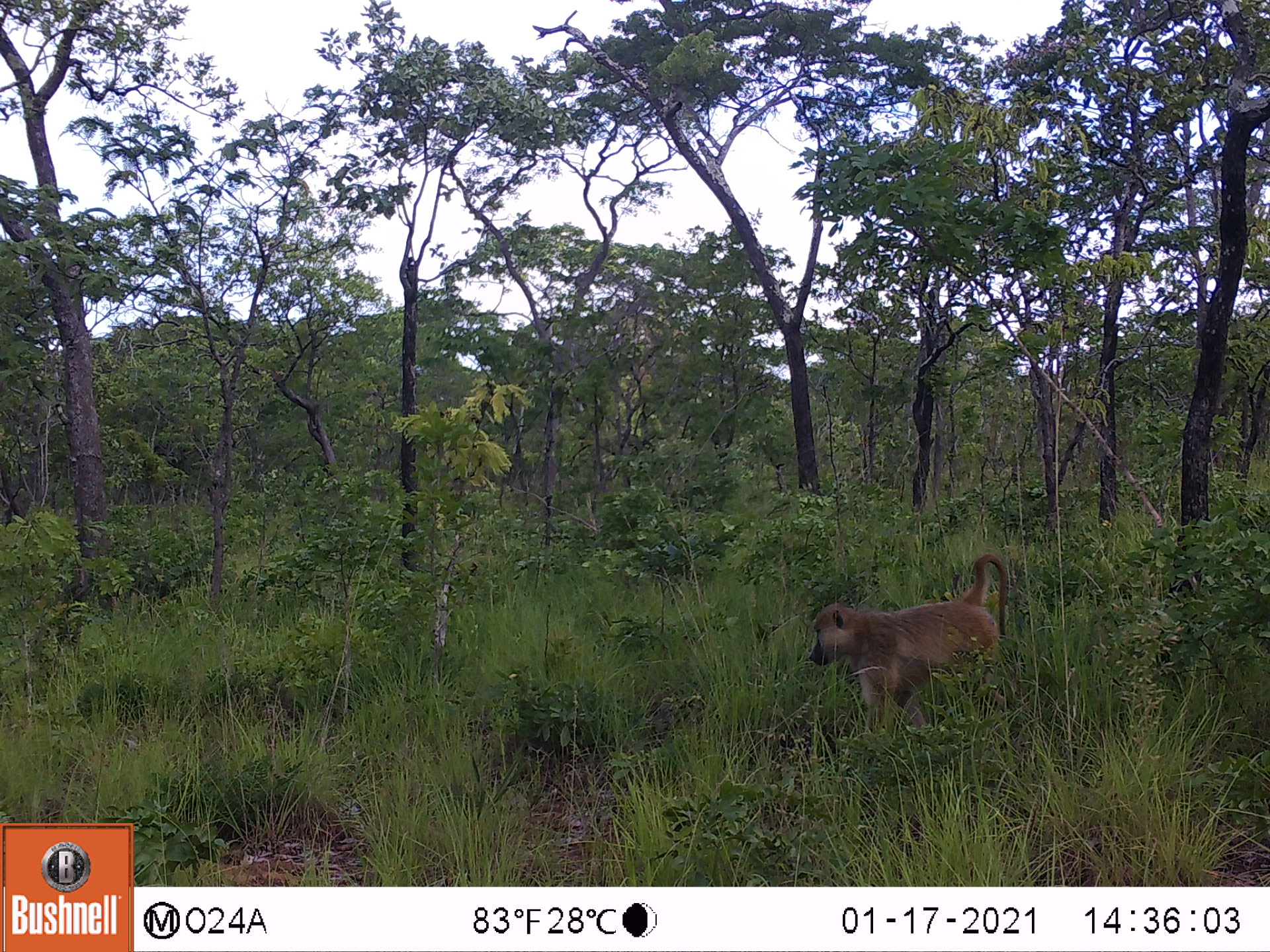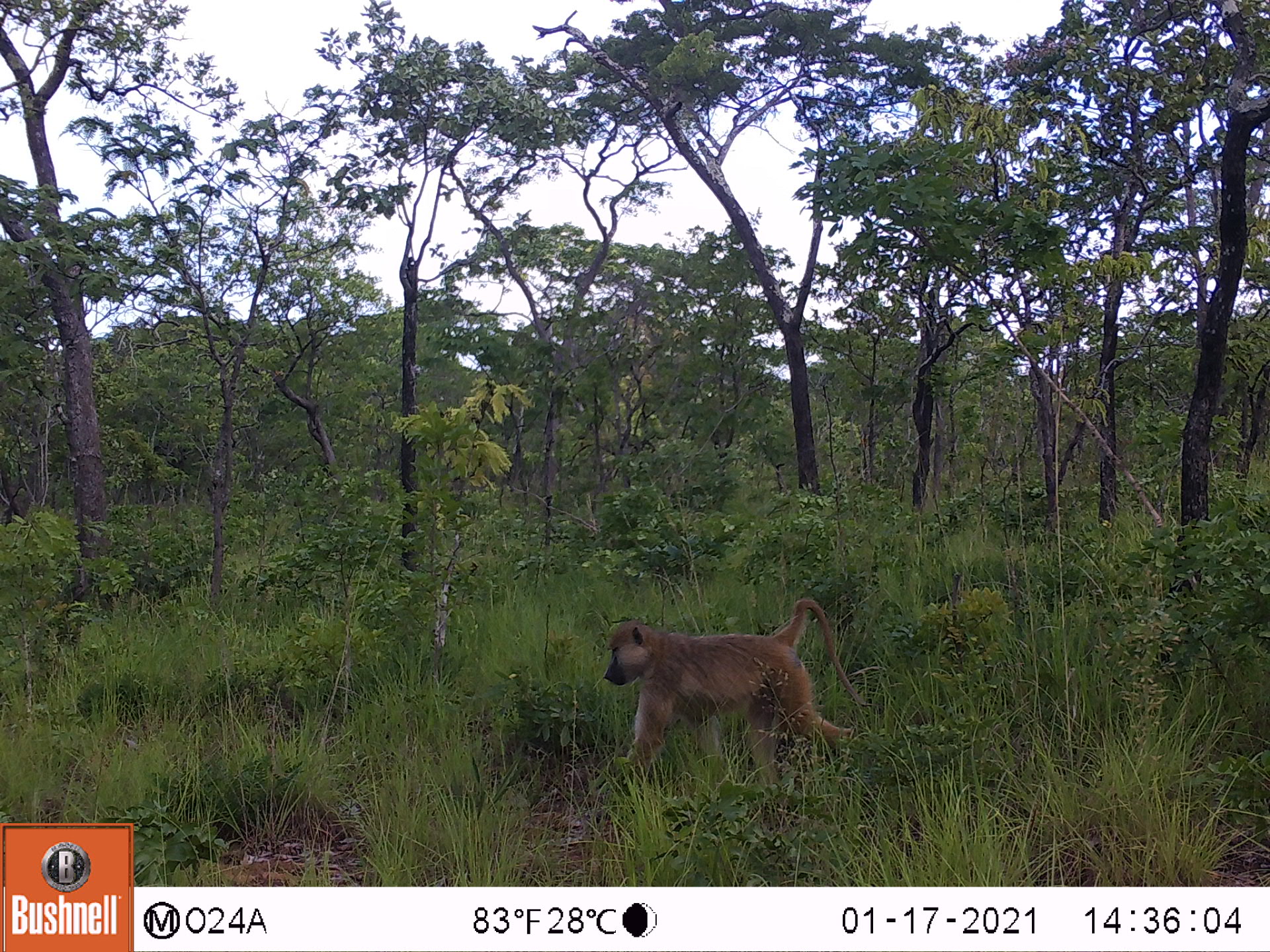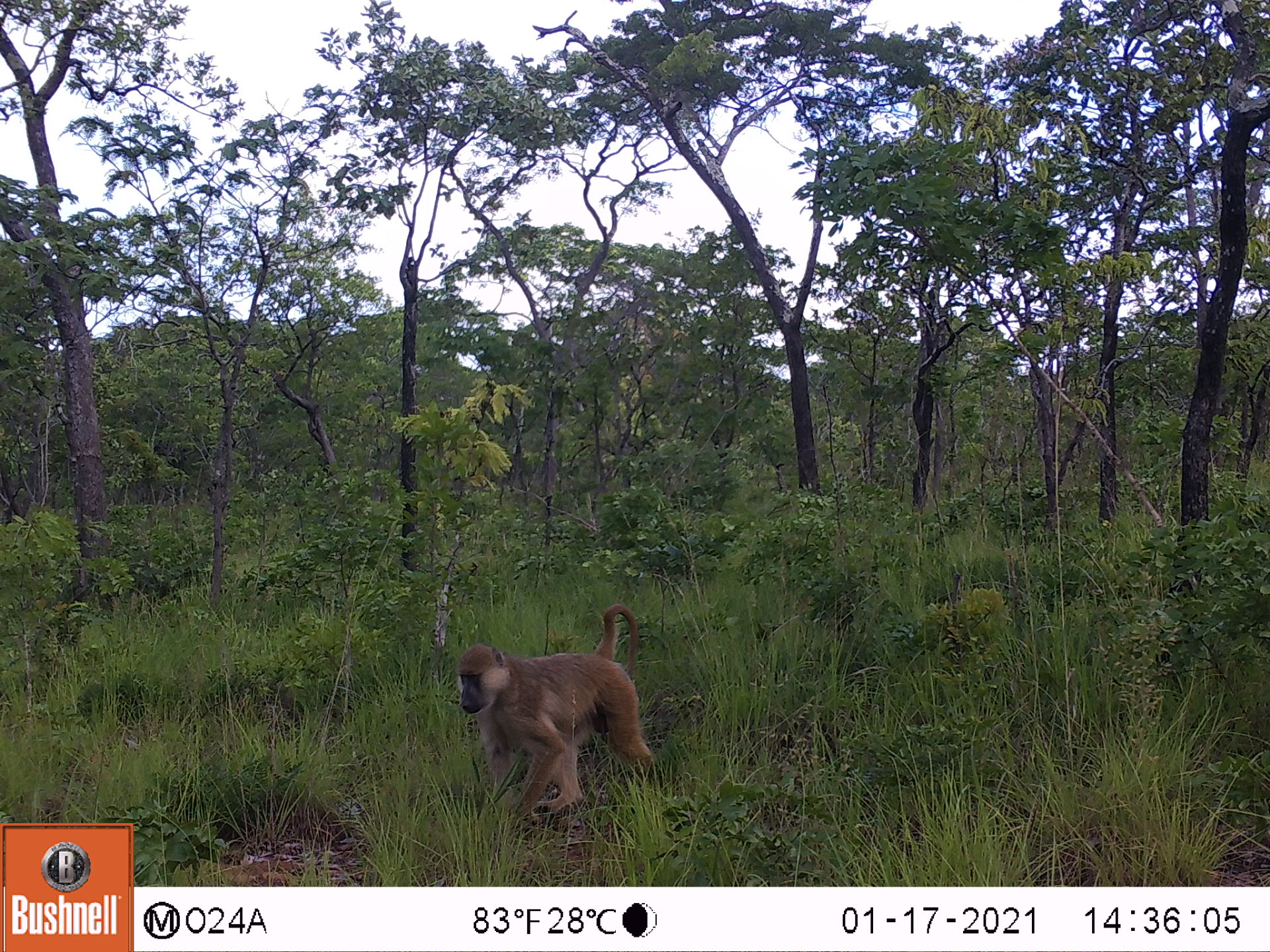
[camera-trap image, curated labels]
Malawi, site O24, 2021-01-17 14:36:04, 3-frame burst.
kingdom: Animalia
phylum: Chordata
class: Mammalia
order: Primates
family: Cercopithecidae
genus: Papio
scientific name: Papio cynocephalus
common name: yellow baboon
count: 1